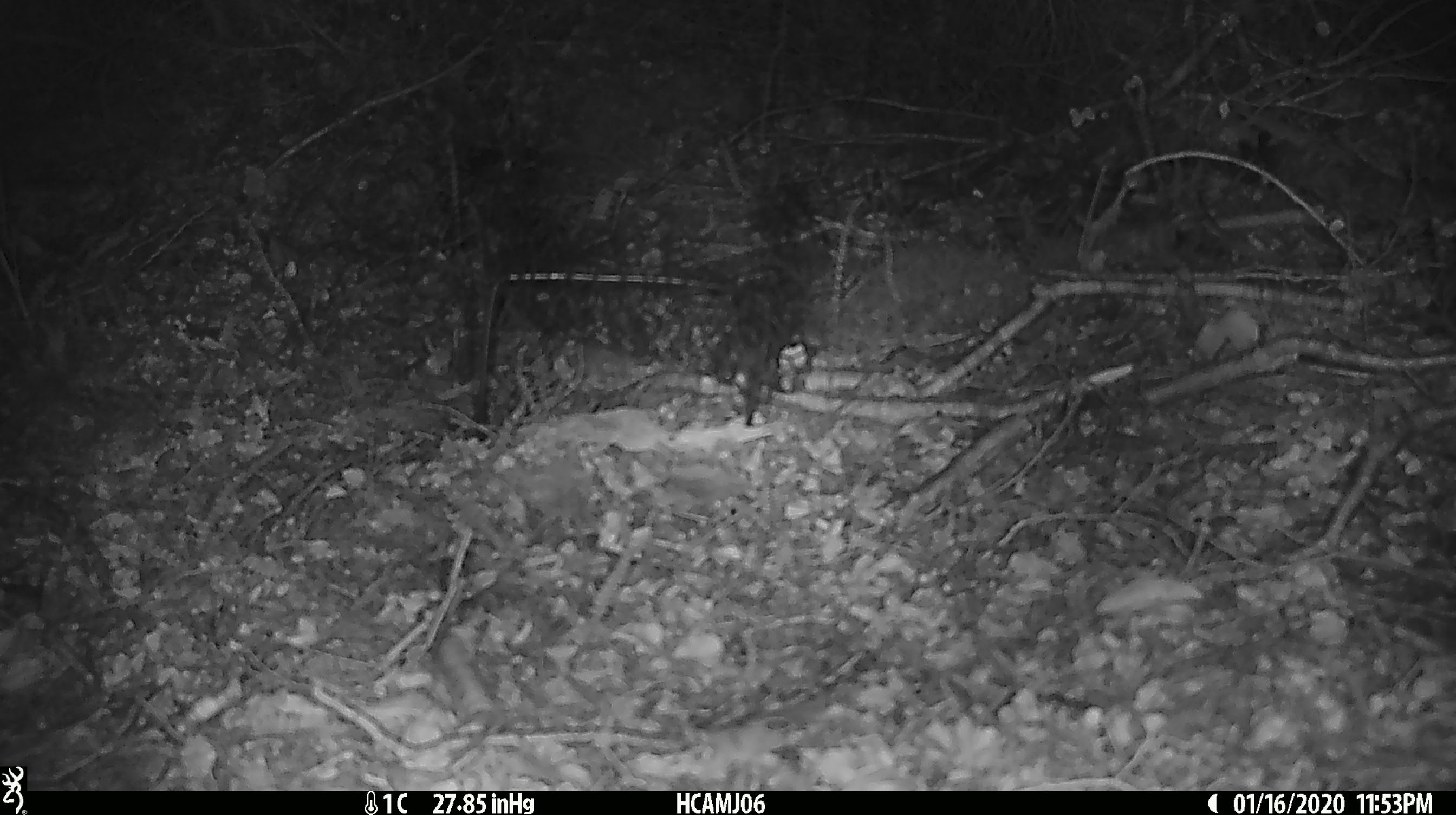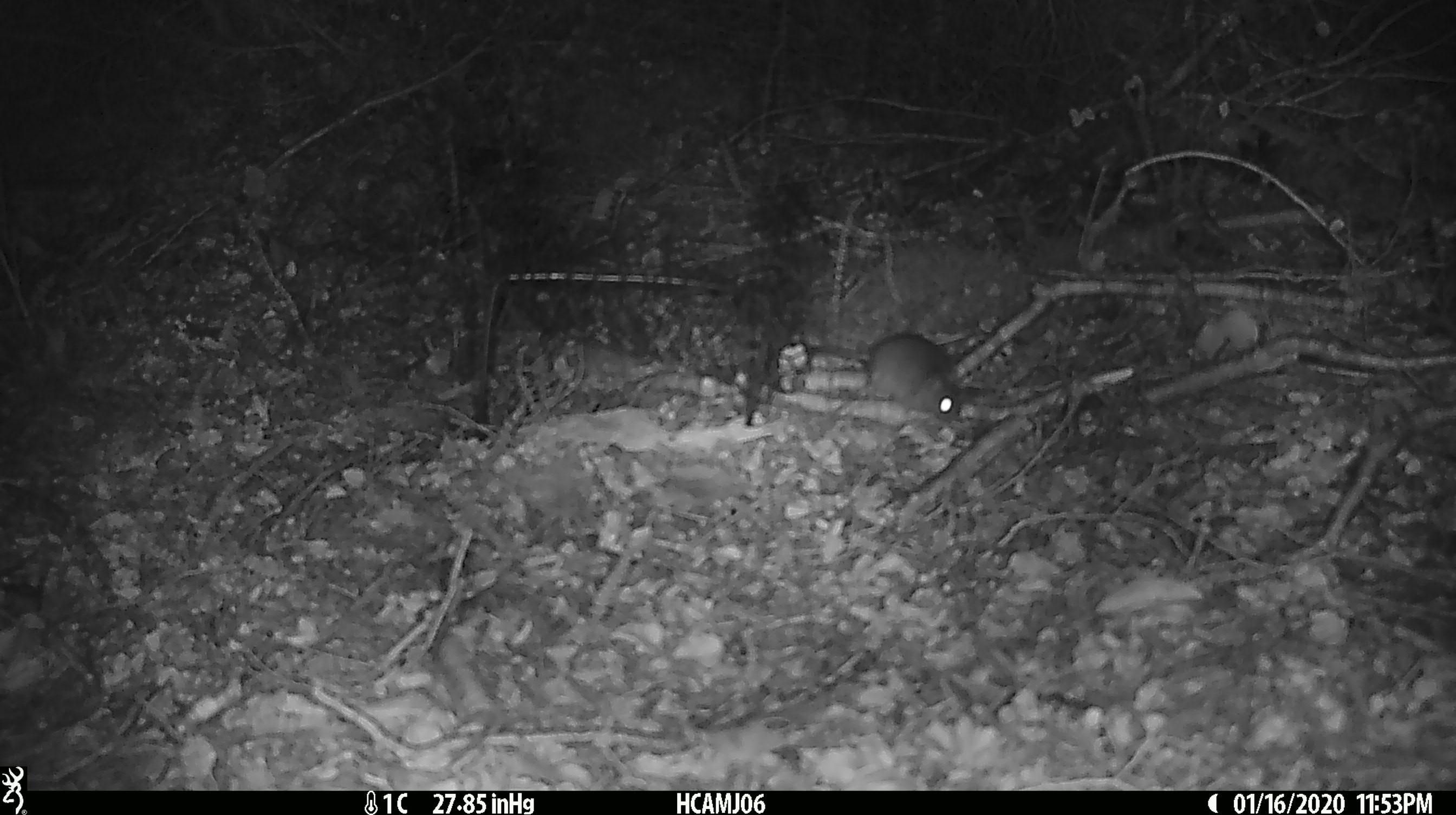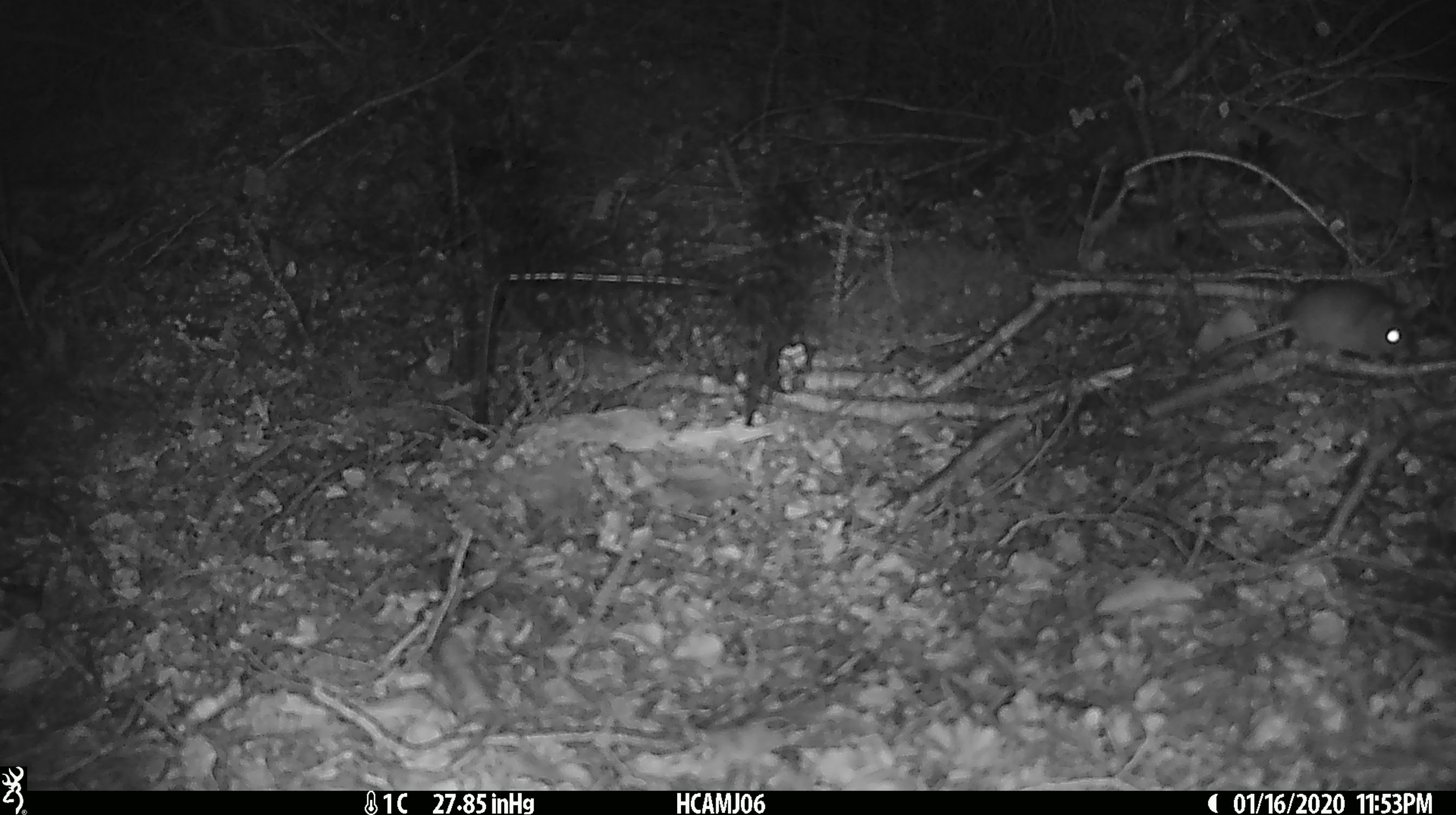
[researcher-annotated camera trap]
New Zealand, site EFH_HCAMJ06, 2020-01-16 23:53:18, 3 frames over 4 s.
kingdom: Animalia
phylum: Chordata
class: Mammalia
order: Rodentia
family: Muridae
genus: Mus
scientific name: Mus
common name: mouse